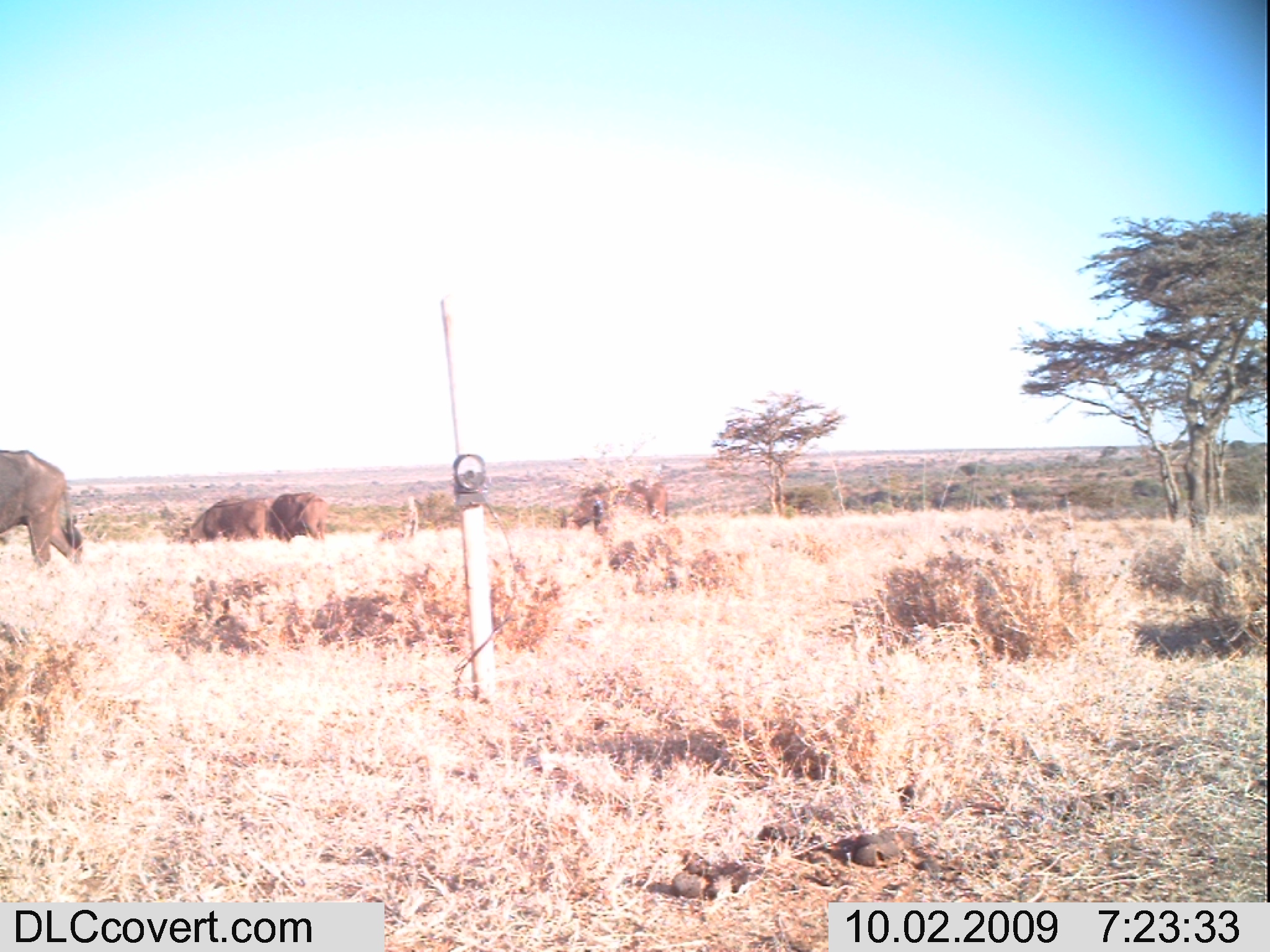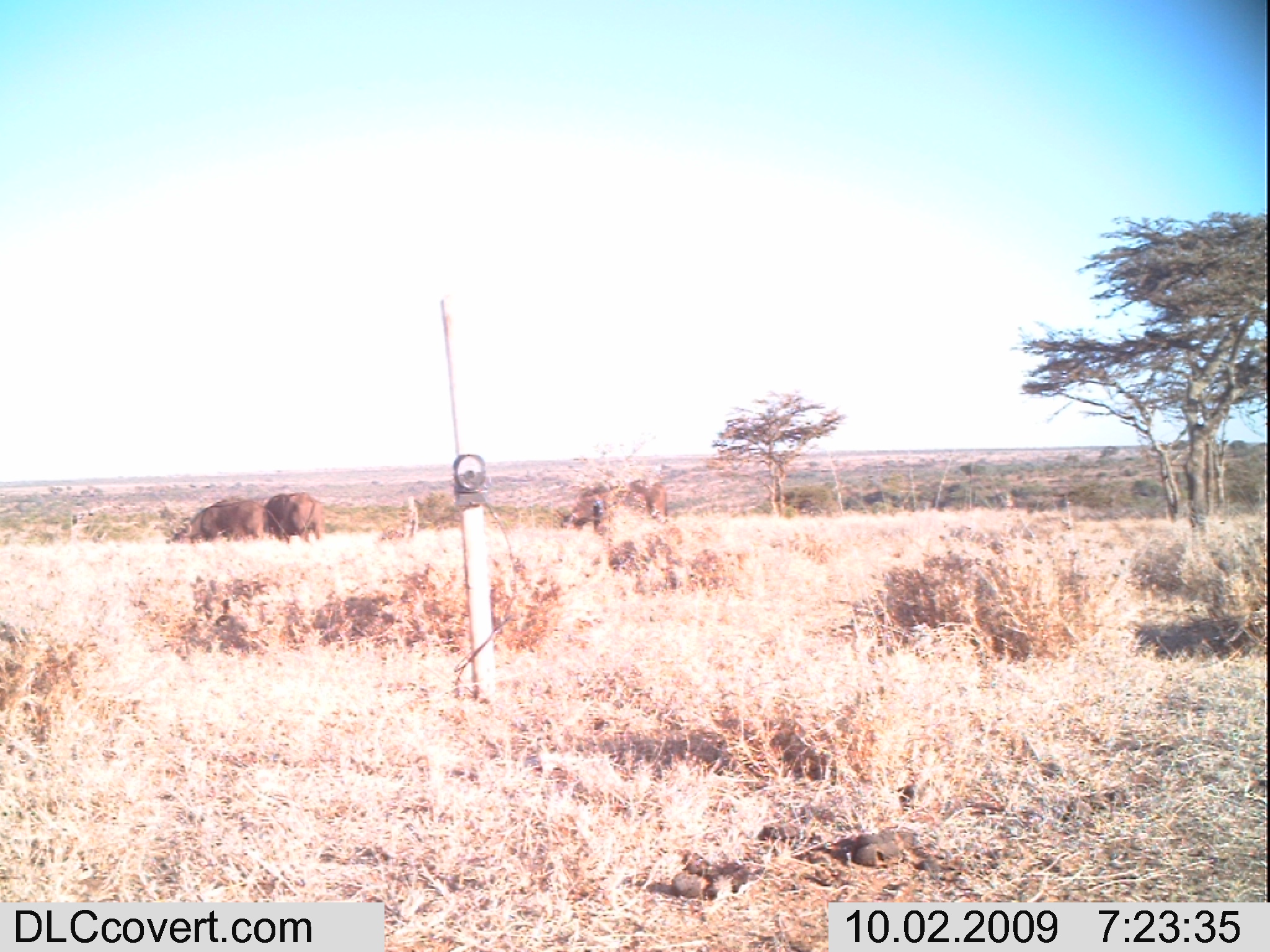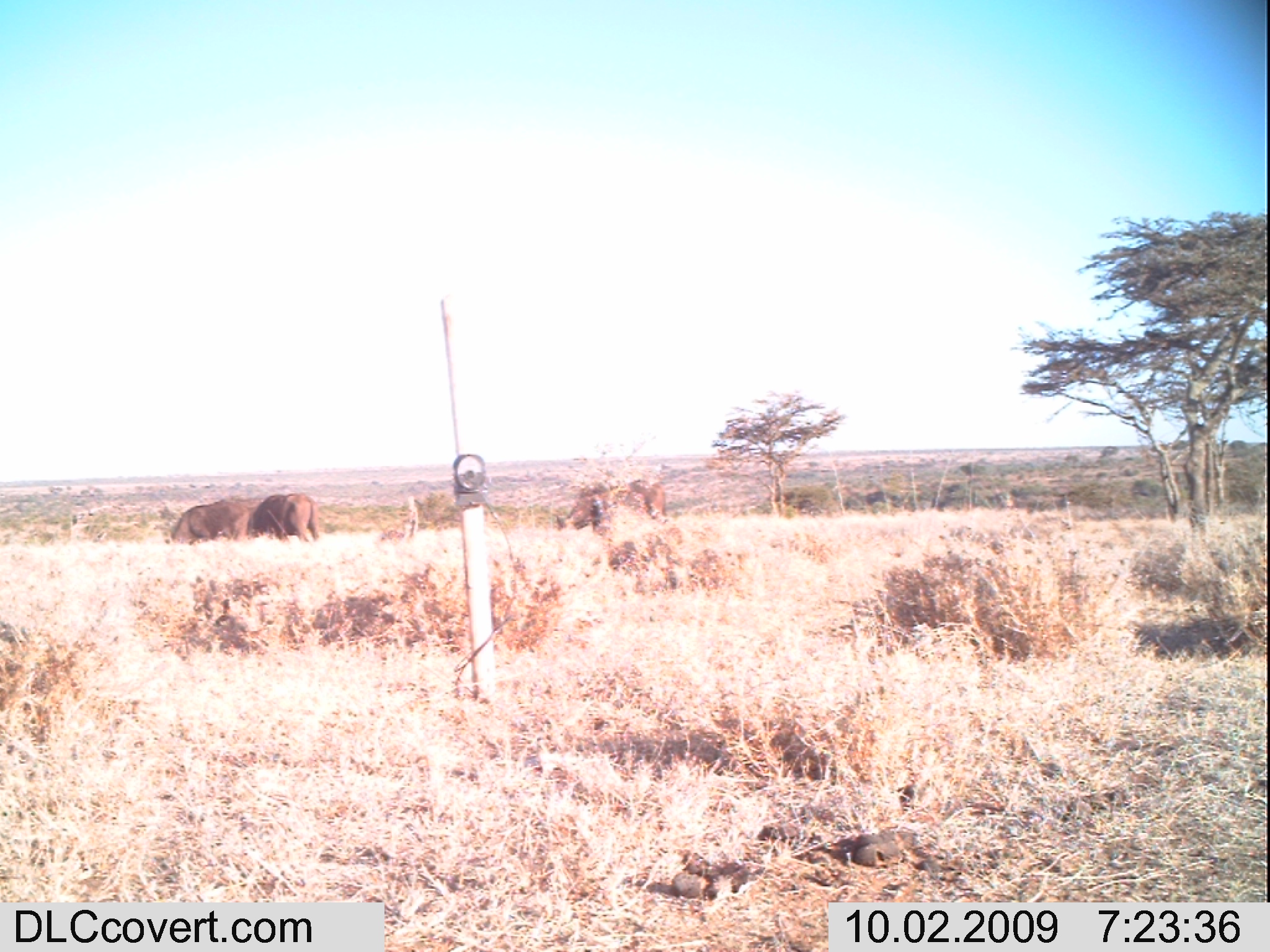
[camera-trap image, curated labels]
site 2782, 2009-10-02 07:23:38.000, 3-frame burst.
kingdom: Animalia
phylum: Chordata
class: Mammalia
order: Artiodactyla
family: Bovidae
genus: Syncerus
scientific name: Syncerus caffer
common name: african buffalo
Syncerus caffer (african buffalo), count 4.